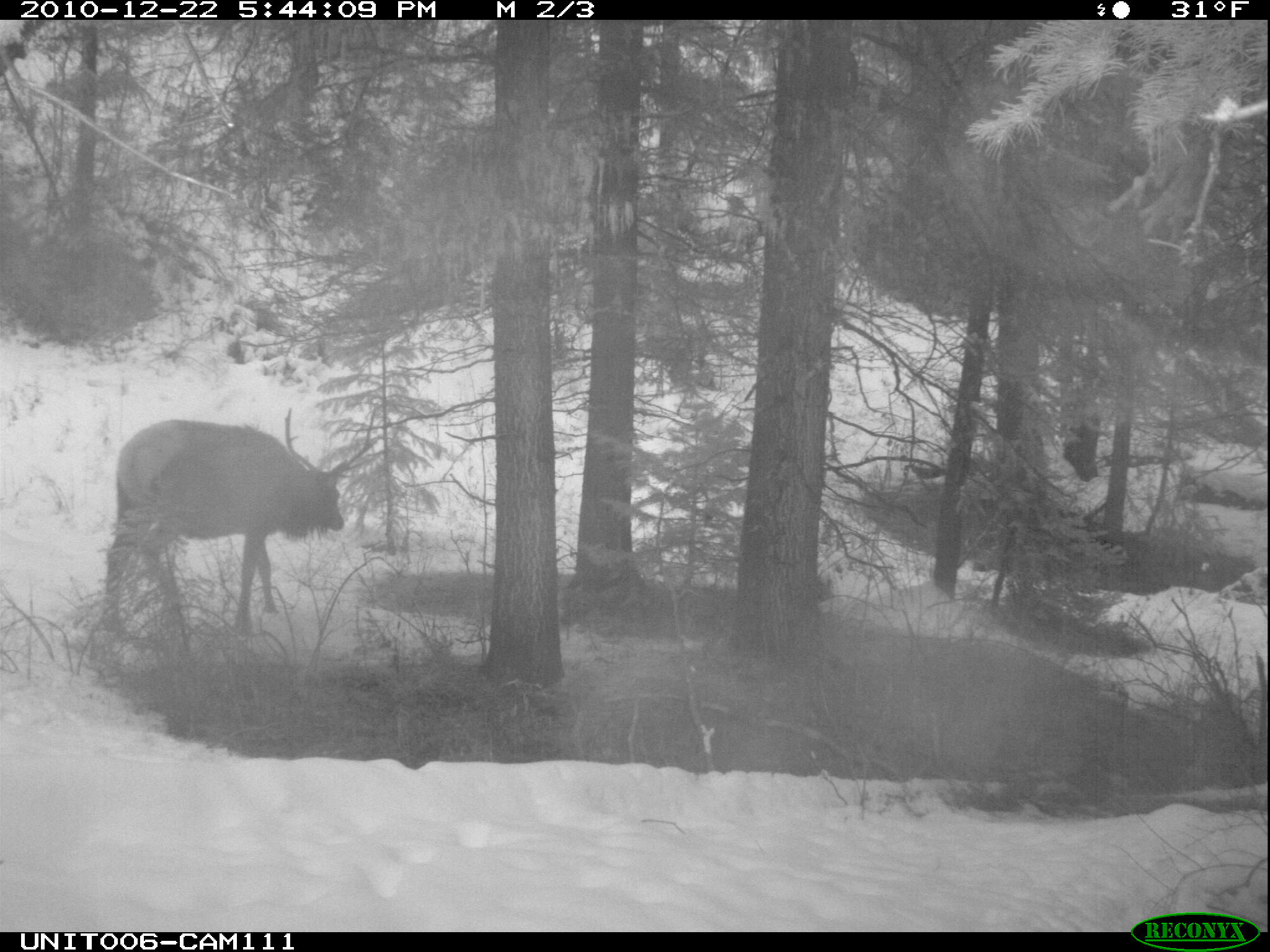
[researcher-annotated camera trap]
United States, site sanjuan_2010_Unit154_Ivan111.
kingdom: Animalia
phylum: Chordata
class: Mammalia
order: Artiodactyla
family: Cervidae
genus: Cervus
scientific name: Cervus elaphus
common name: red deer